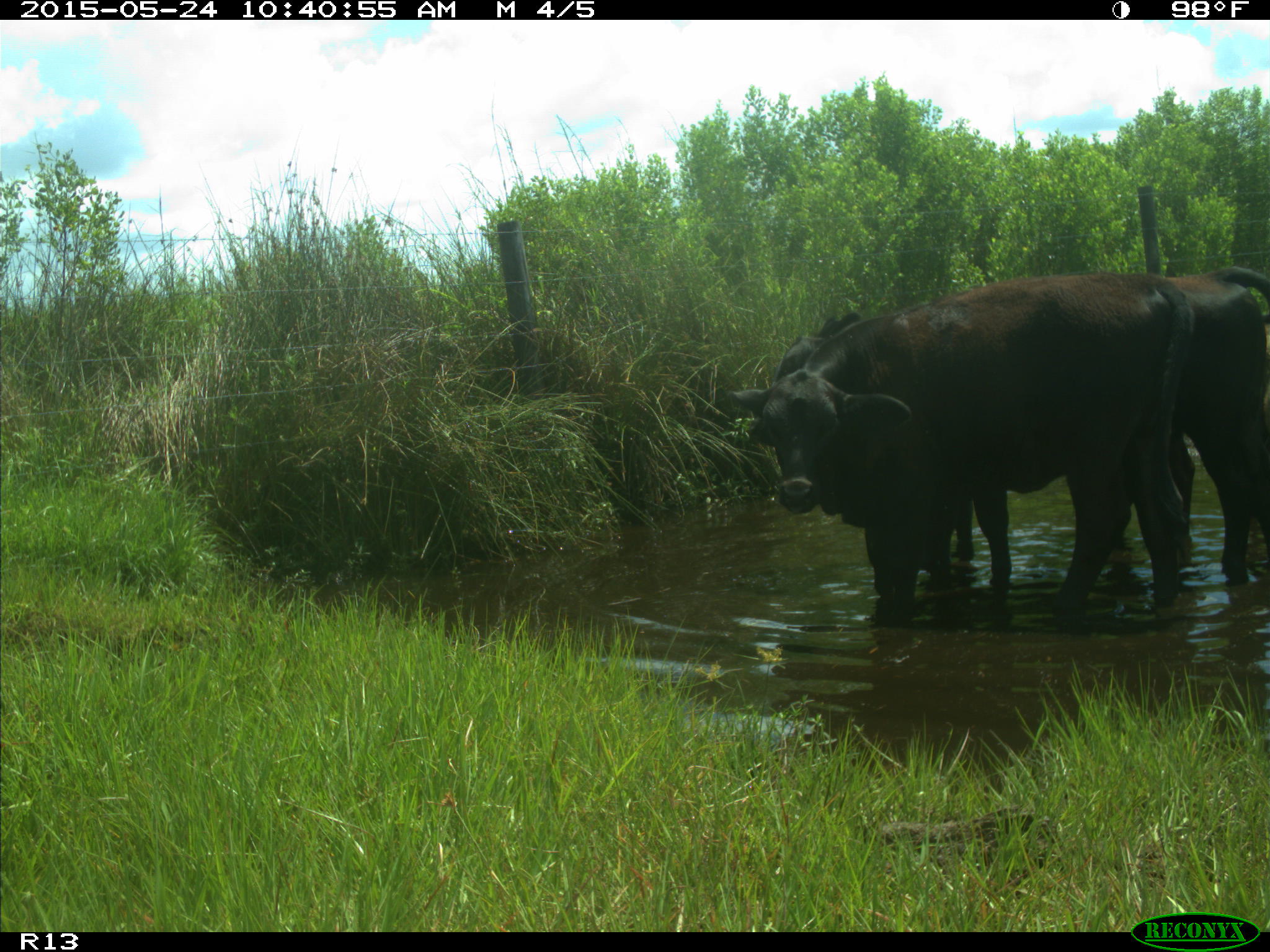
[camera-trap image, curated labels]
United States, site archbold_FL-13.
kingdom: Animalia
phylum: Chordata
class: Mammalia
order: Artiodactyla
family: Bovidae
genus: Bos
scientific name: Bos taurus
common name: domestic cow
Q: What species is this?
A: Bos taurus (domestic cow).